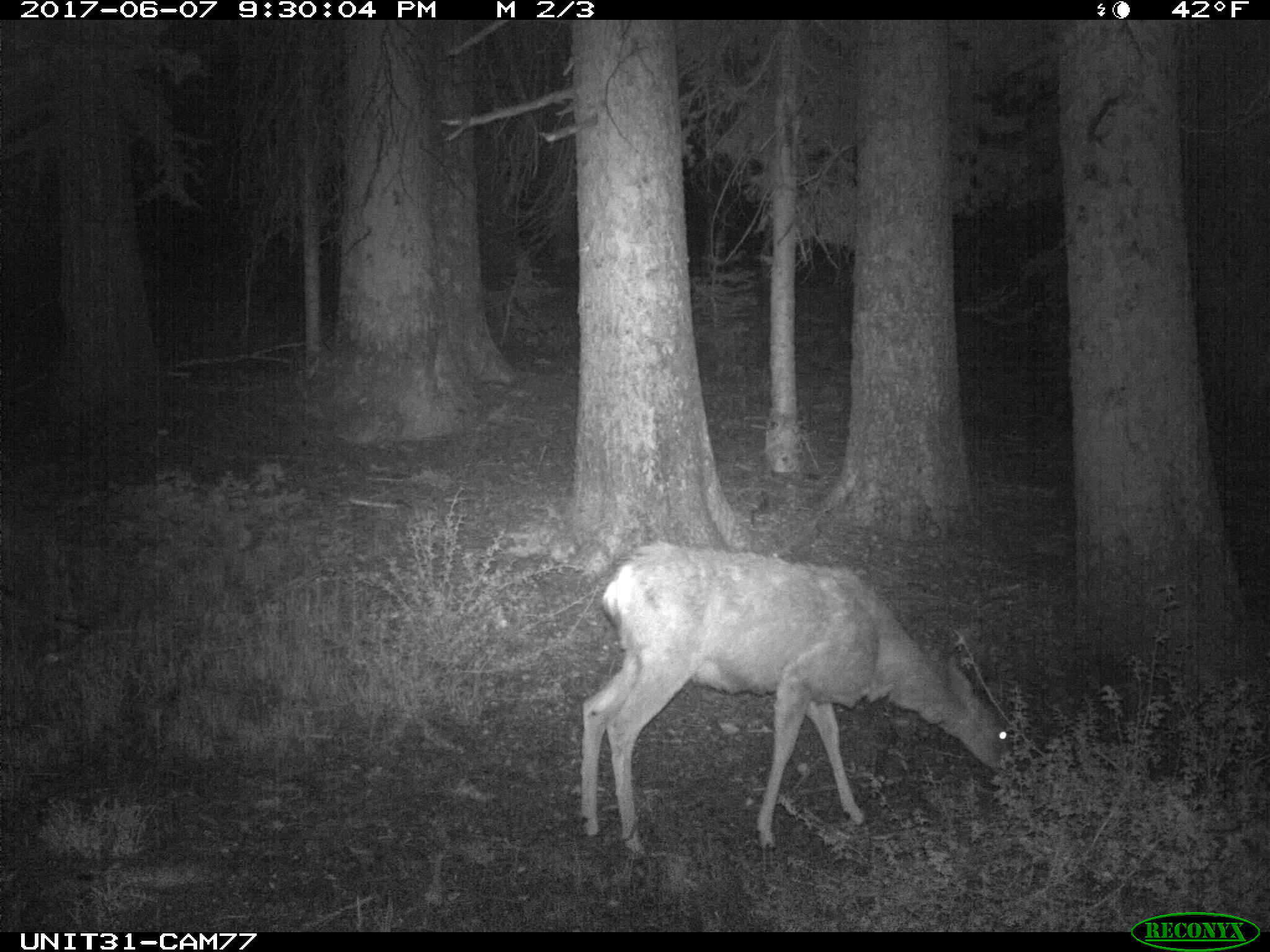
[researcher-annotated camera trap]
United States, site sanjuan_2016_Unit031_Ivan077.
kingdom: Animalia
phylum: Chordata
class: Mammalia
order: Artiodactyla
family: Cervidae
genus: Odocoileus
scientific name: Odocoileus hemionus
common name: mule deer